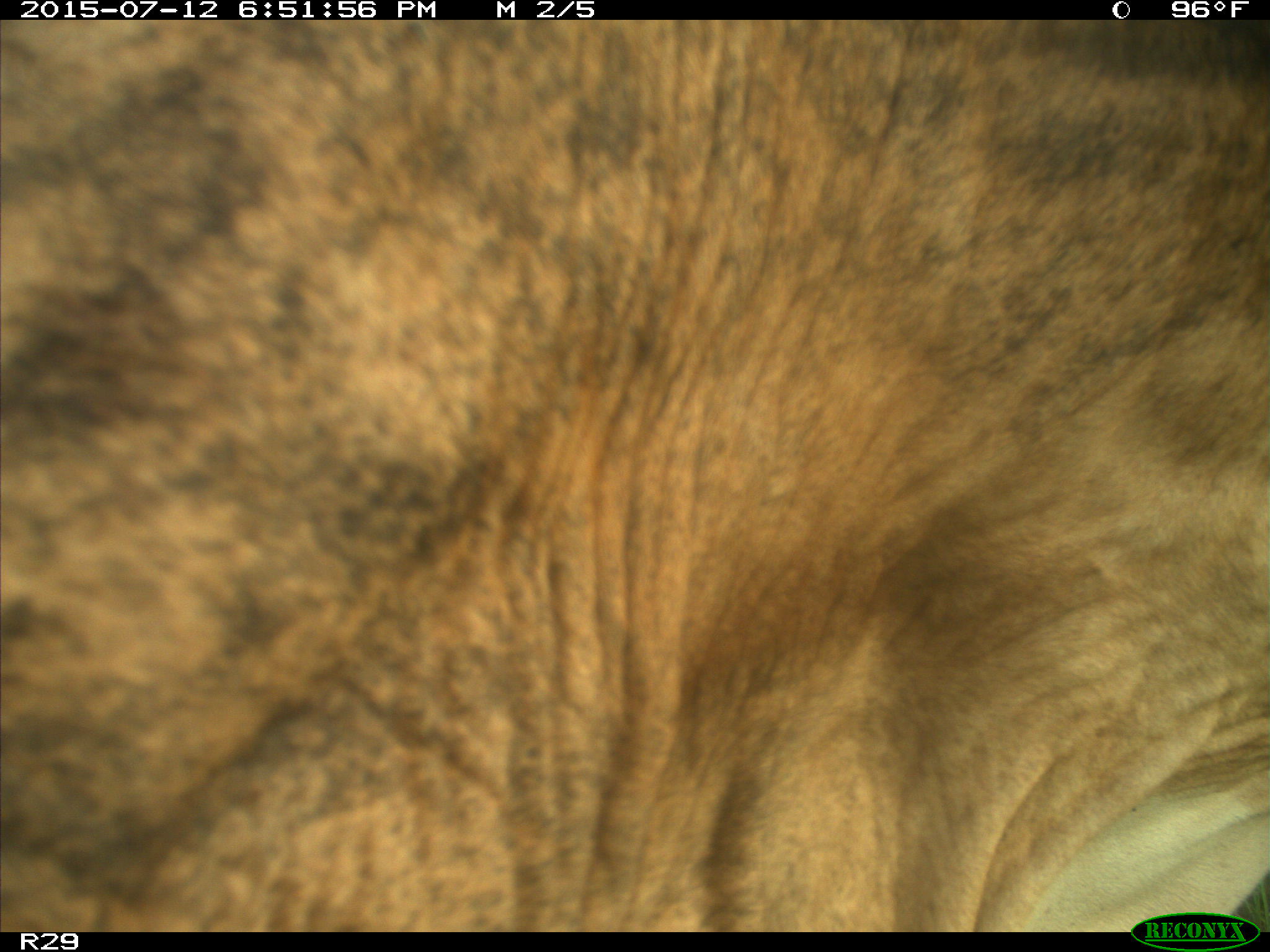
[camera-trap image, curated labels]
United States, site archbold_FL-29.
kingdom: Animalia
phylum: Chordata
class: Mammalia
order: Artiodactyla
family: Bovidae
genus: Bos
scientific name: Bos taurus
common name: domestic cow